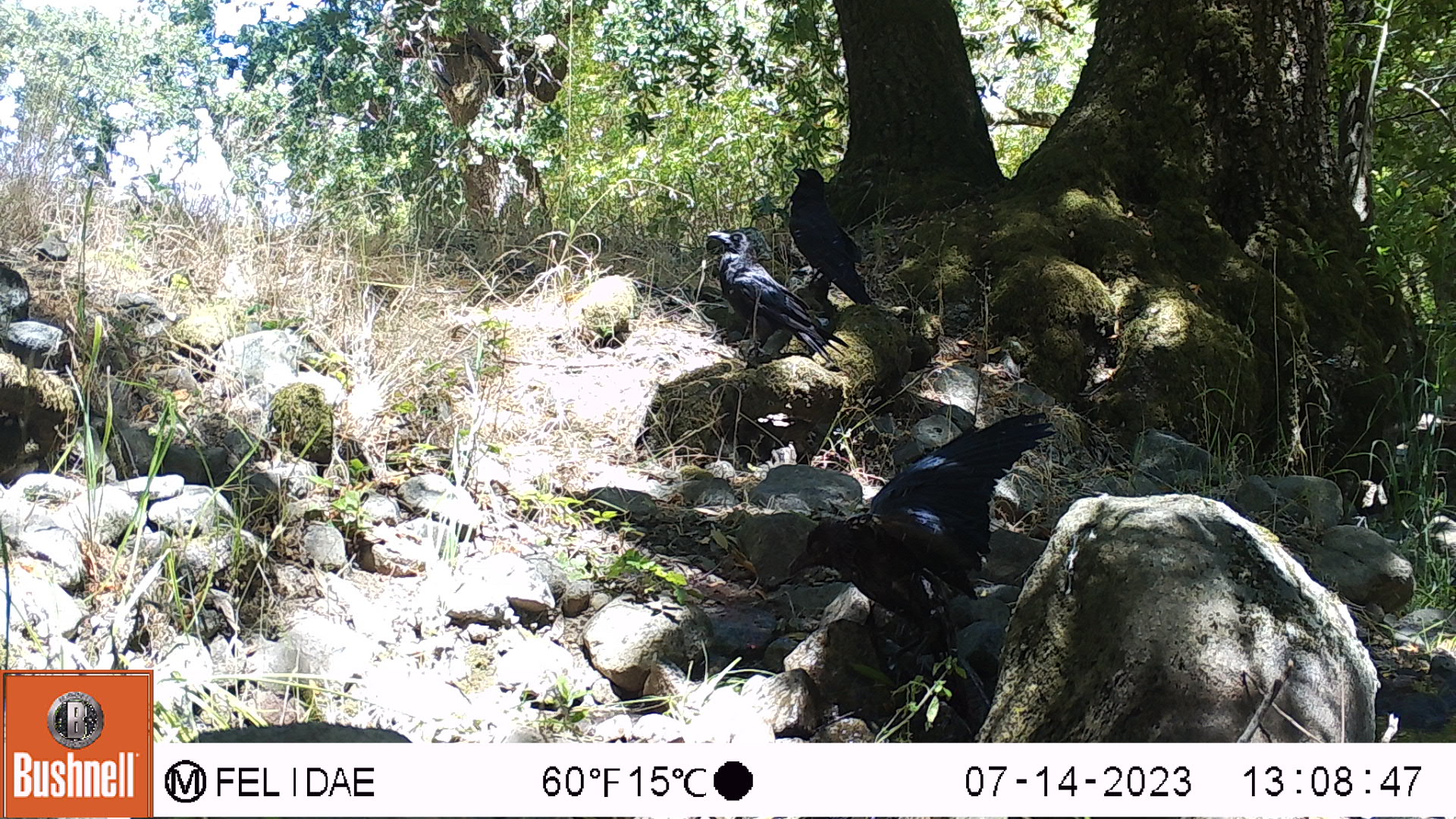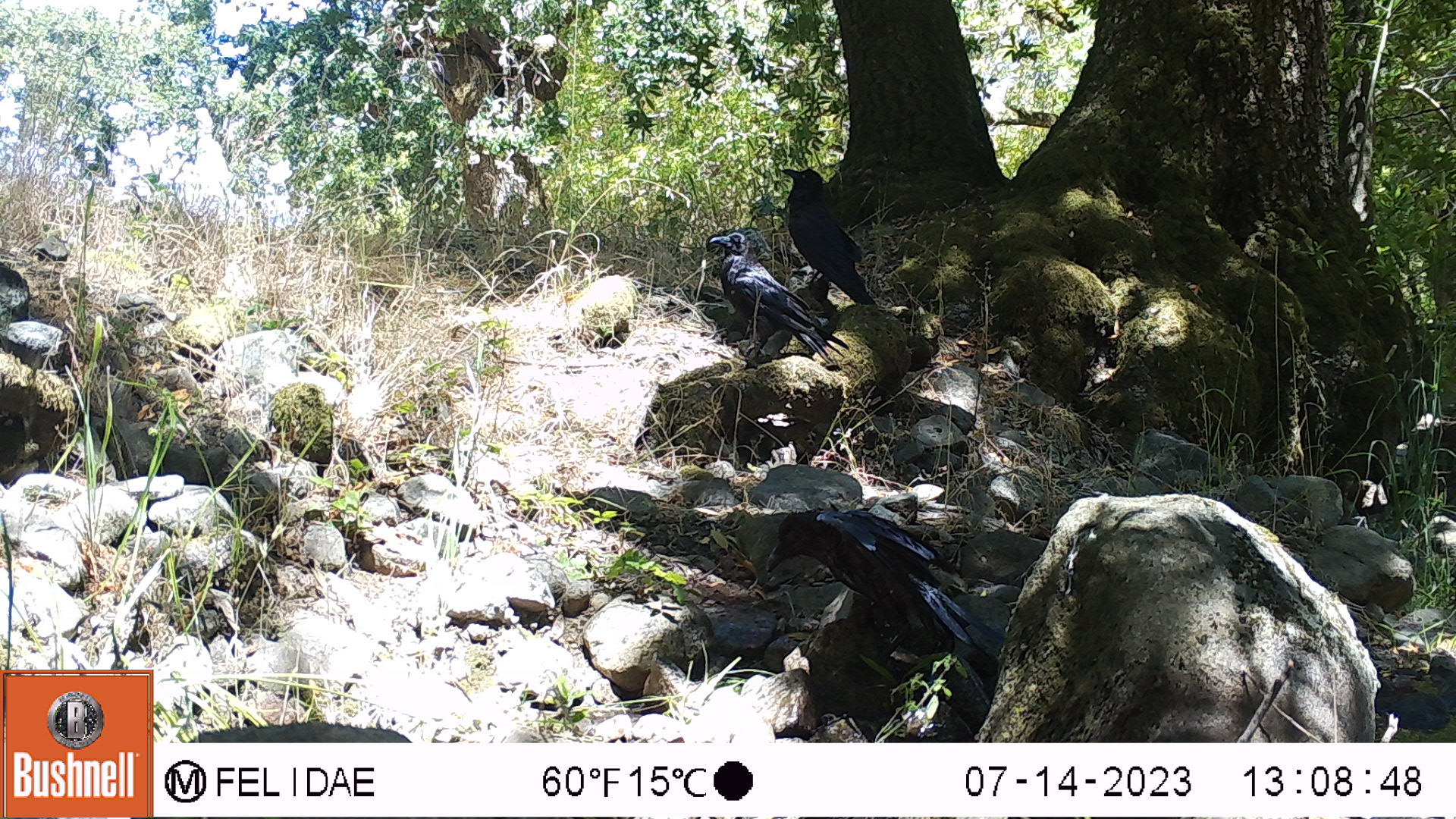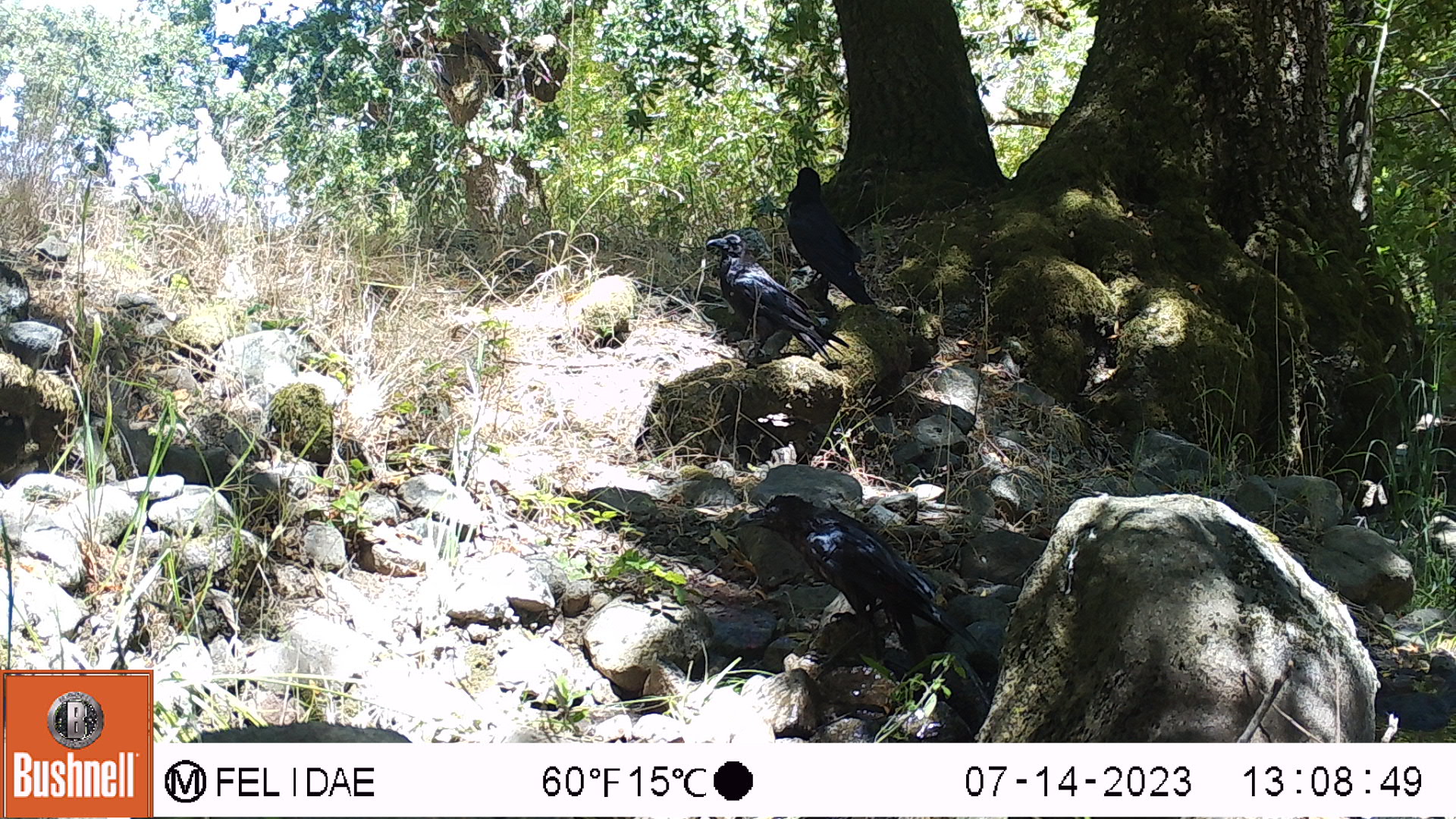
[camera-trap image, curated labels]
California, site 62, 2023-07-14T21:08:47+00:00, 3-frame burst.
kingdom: Animalia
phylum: Chordata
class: Aves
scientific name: Aves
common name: bird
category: unknown bird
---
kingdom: Animalia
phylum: Chordata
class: Aves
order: Passeriformes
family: Corvidae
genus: Corvus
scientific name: Corvus brachyrhynchos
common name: american crow